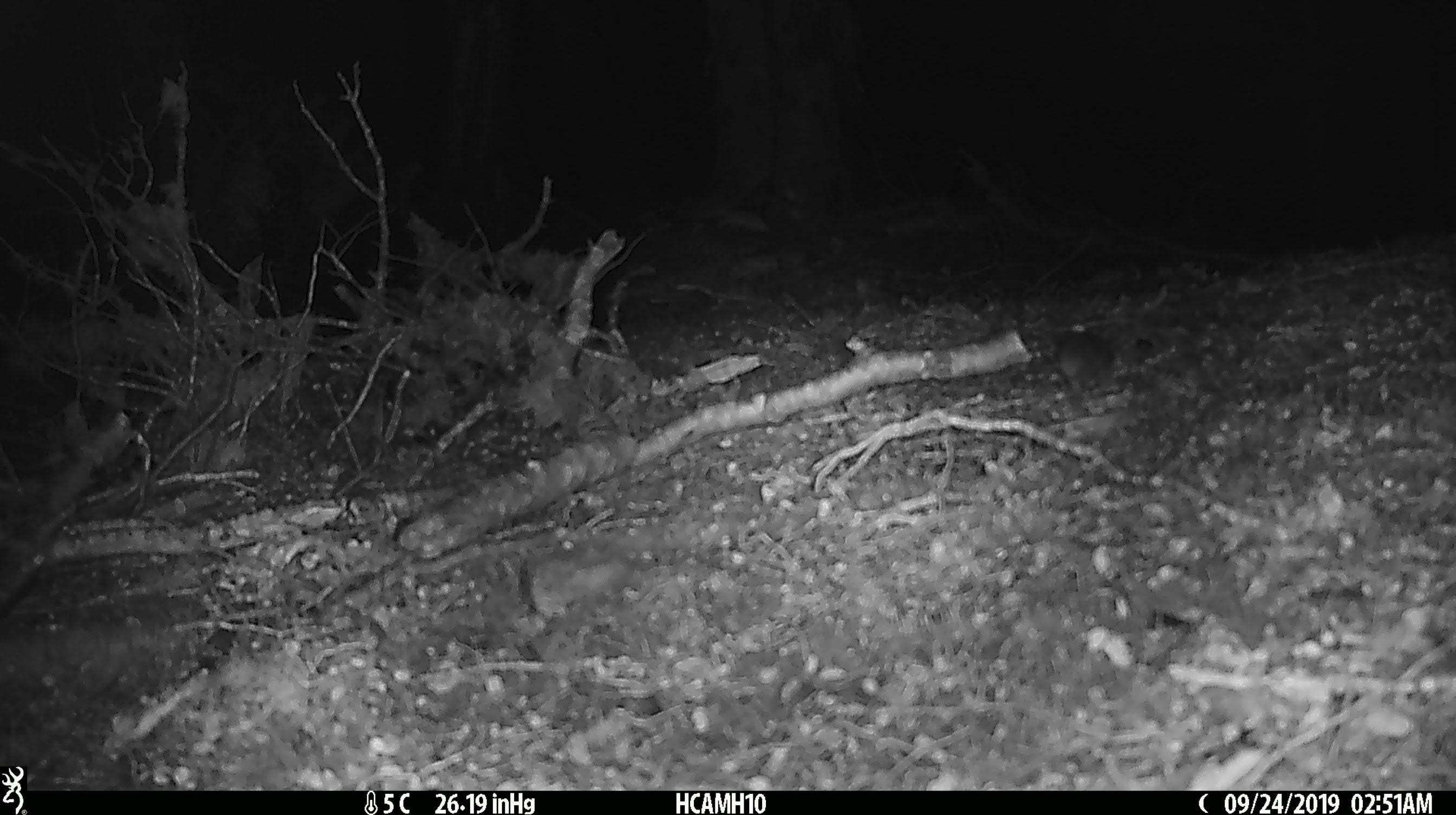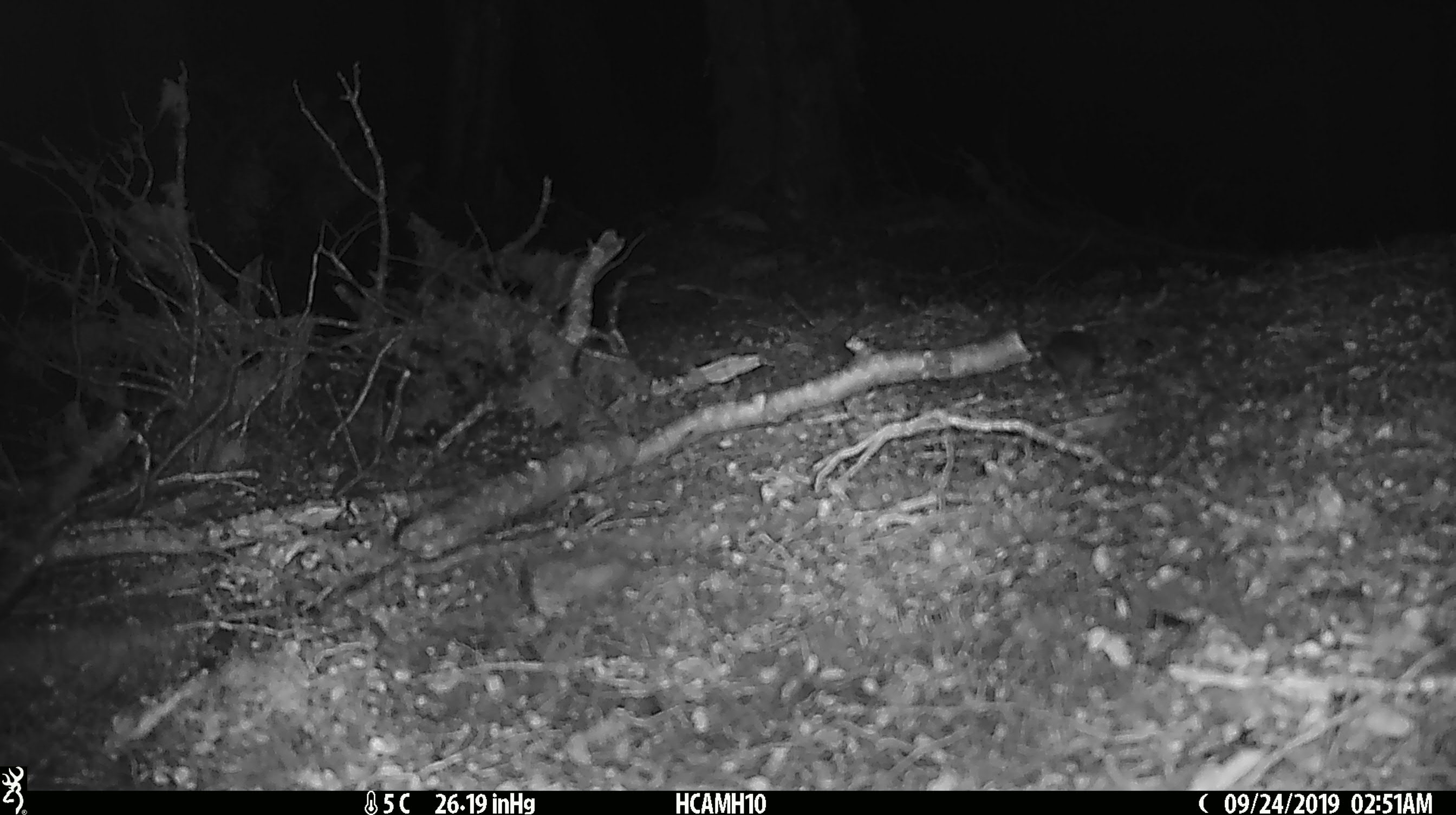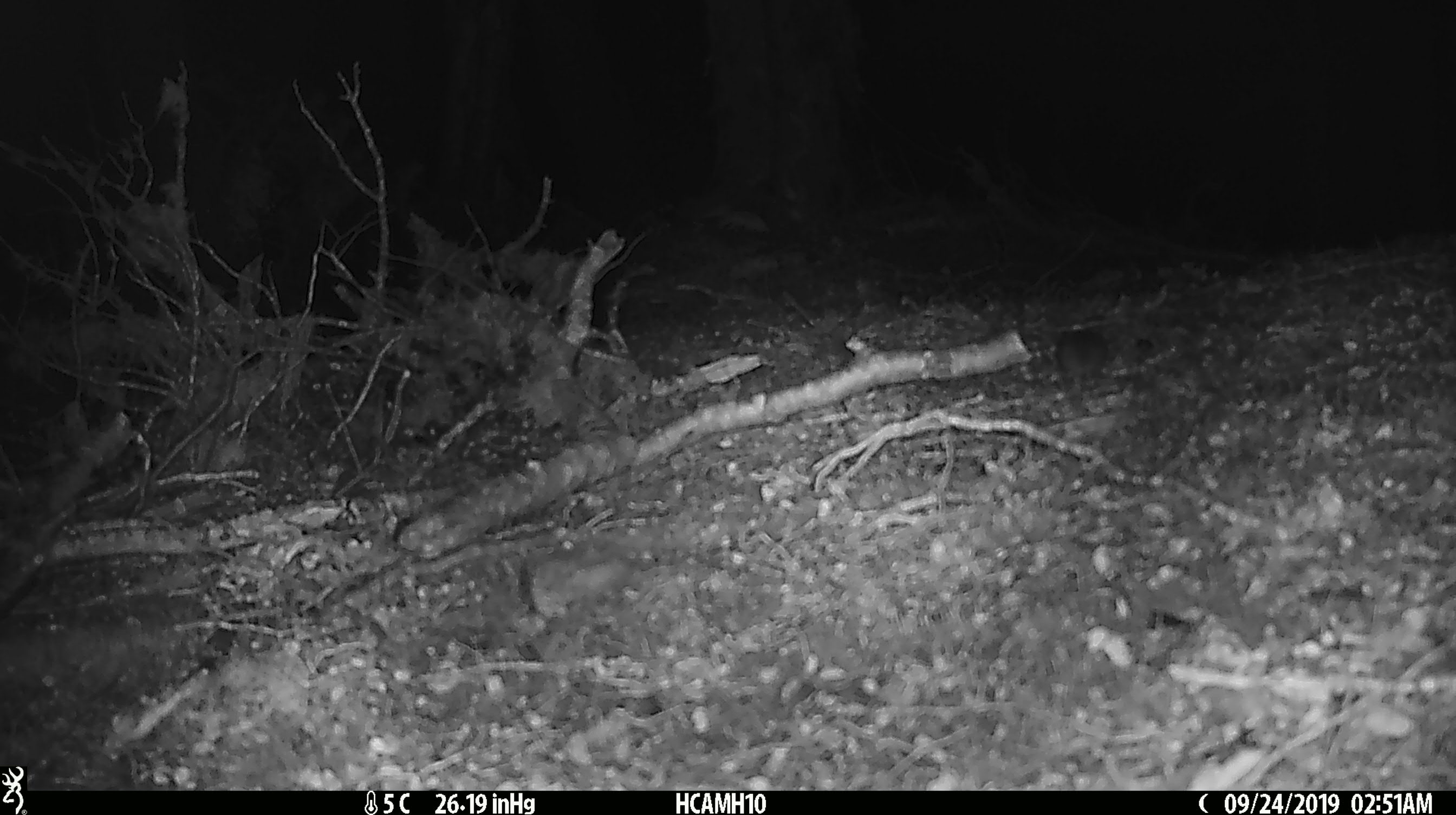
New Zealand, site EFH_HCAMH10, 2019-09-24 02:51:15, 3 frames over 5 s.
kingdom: Animalia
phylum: Chordata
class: Mammalia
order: Rodentia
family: Muridae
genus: Mus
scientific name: Mus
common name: mouse